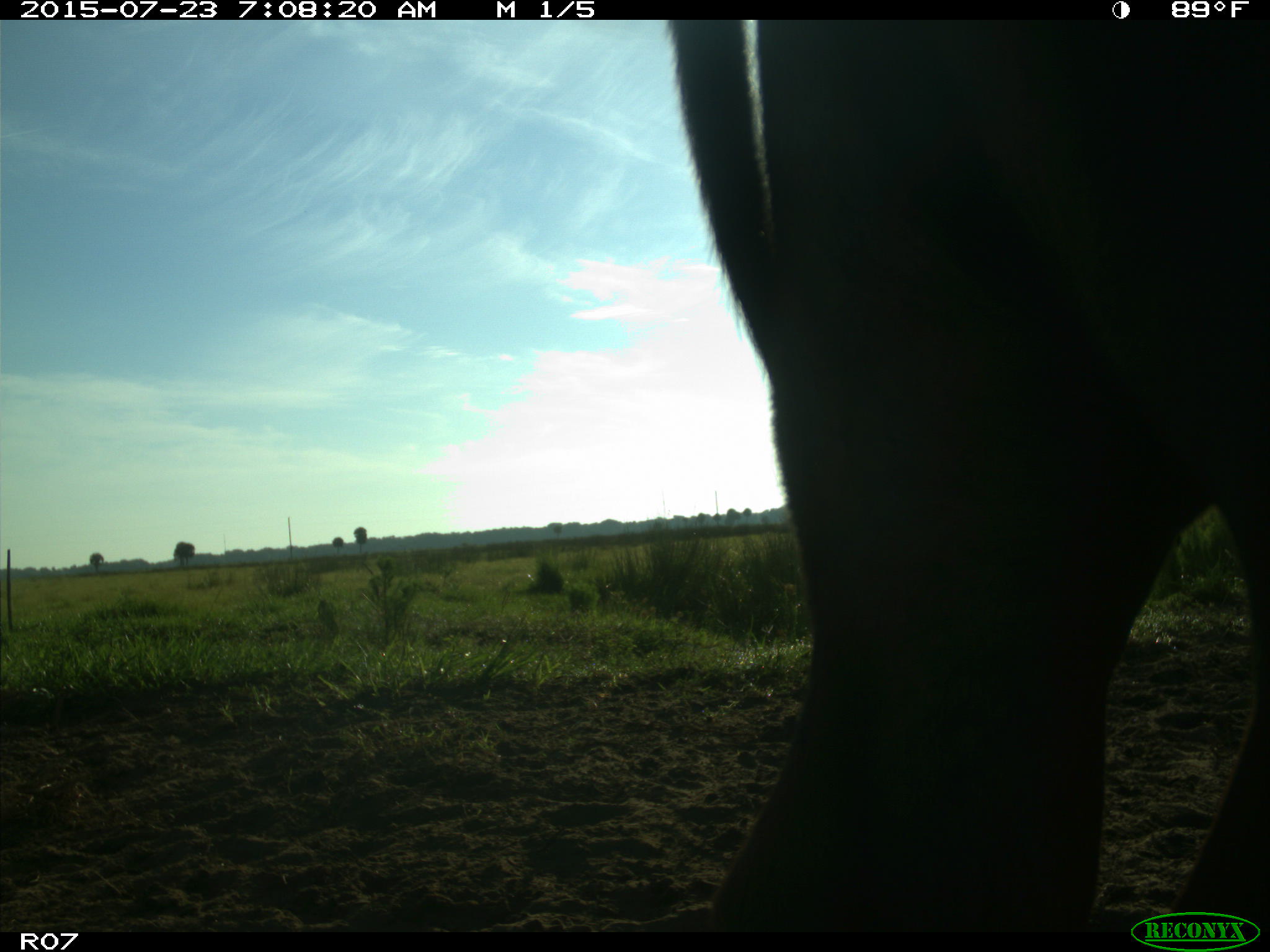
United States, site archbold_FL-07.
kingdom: Animalia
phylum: Chordata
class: Mammalia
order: Artiodactyla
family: Bovidae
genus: Bos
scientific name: Bos taurus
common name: domestic cow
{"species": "Bos taurus (domestic cow)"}